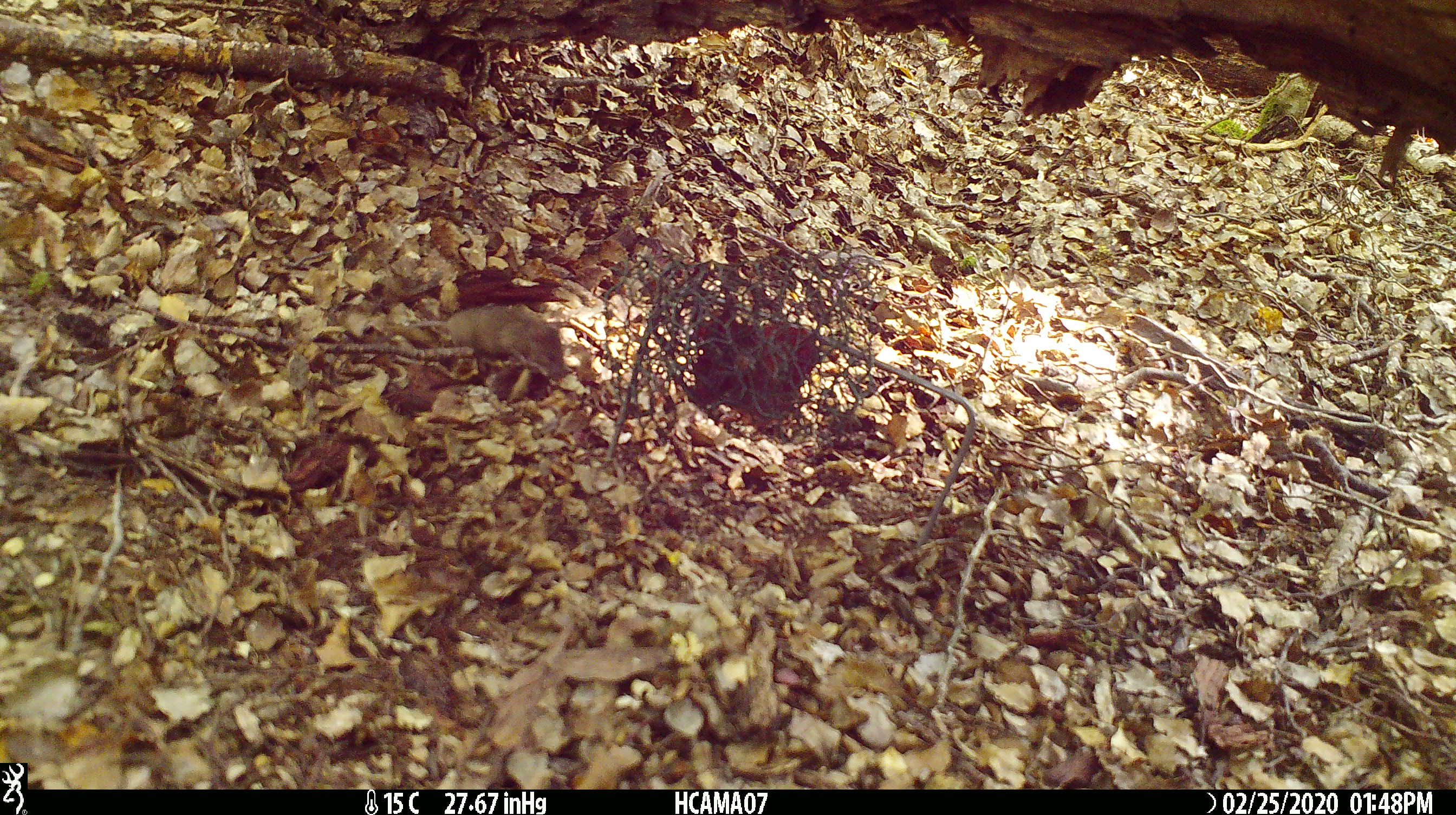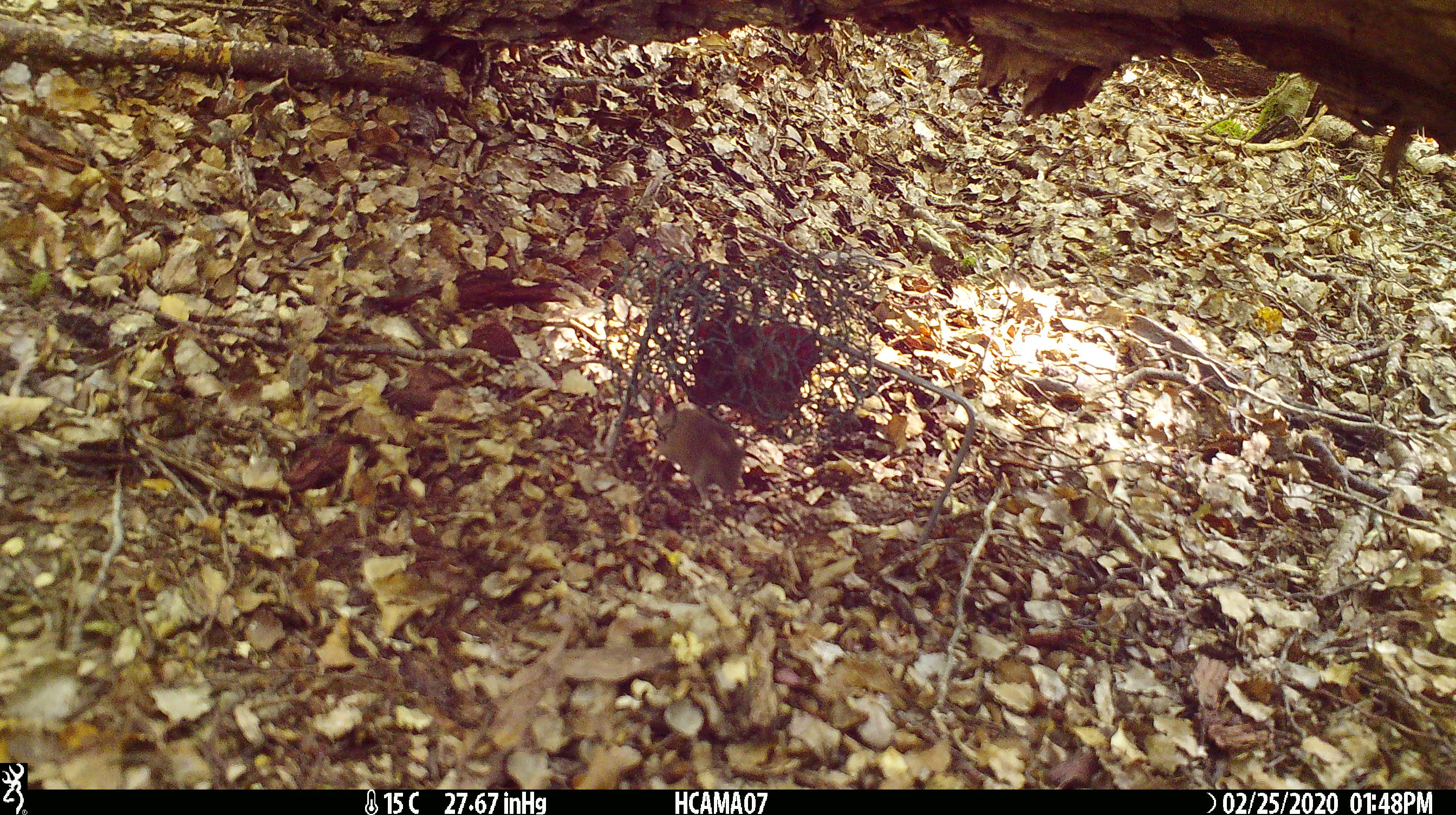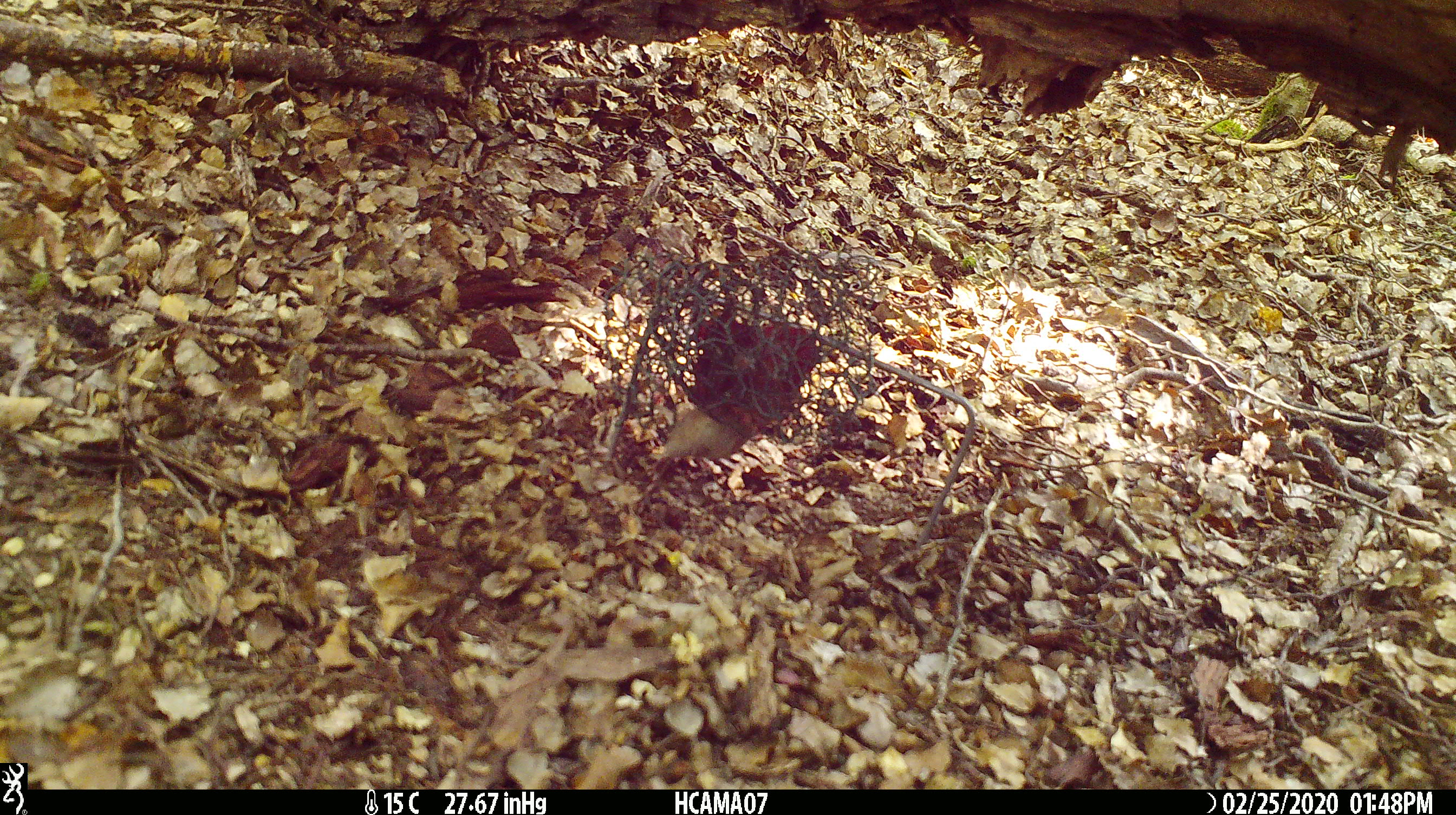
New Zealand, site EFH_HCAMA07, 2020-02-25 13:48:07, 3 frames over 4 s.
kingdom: Animalia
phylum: Chordata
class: Mammalia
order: Rodentia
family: Muridae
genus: Mus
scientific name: Mus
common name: mouse